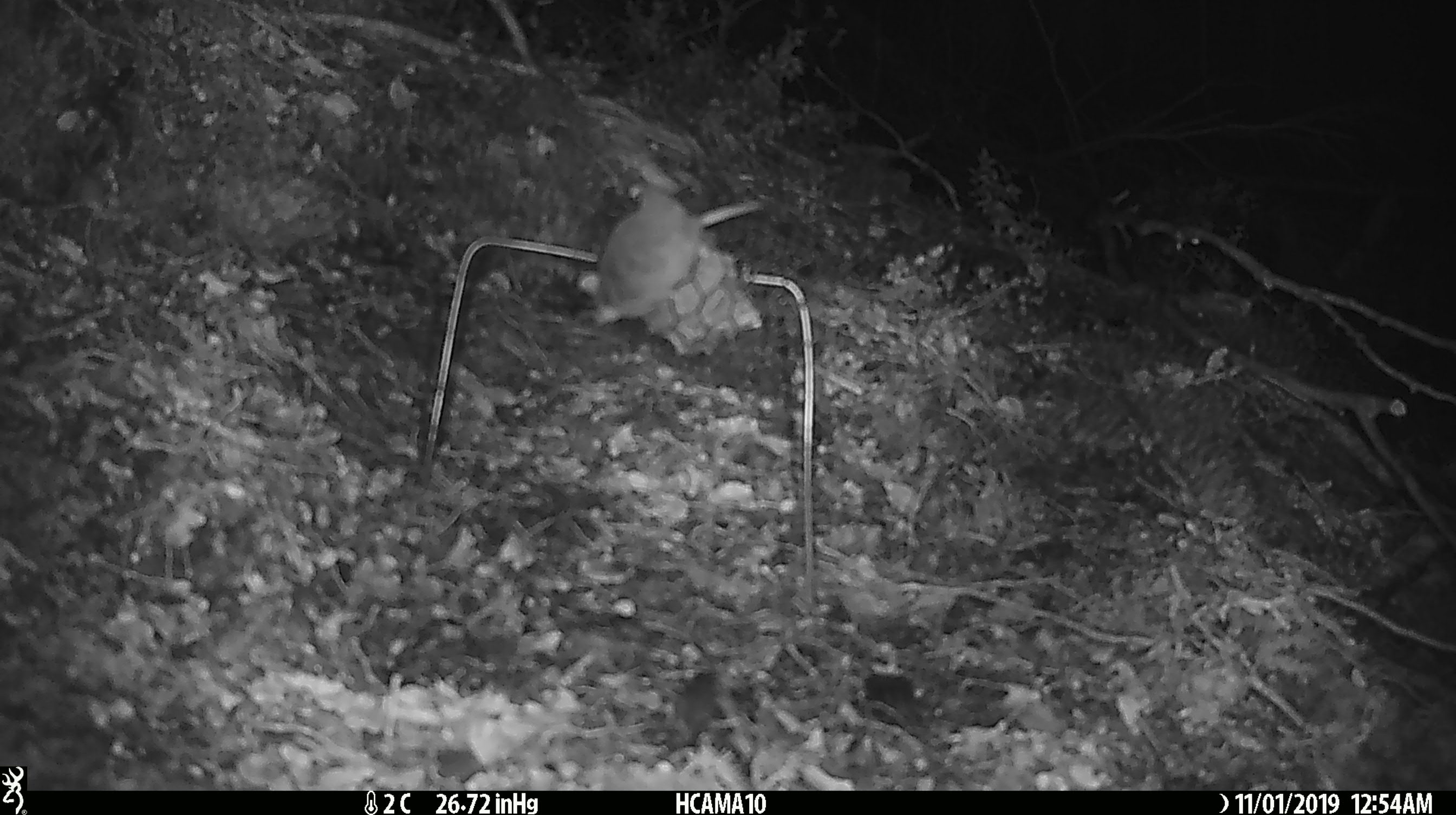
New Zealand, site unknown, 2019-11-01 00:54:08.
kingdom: Animalia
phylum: Chordata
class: Mammalia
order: Rodentia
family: Muridae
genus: Mus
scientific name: Mus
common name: mouse